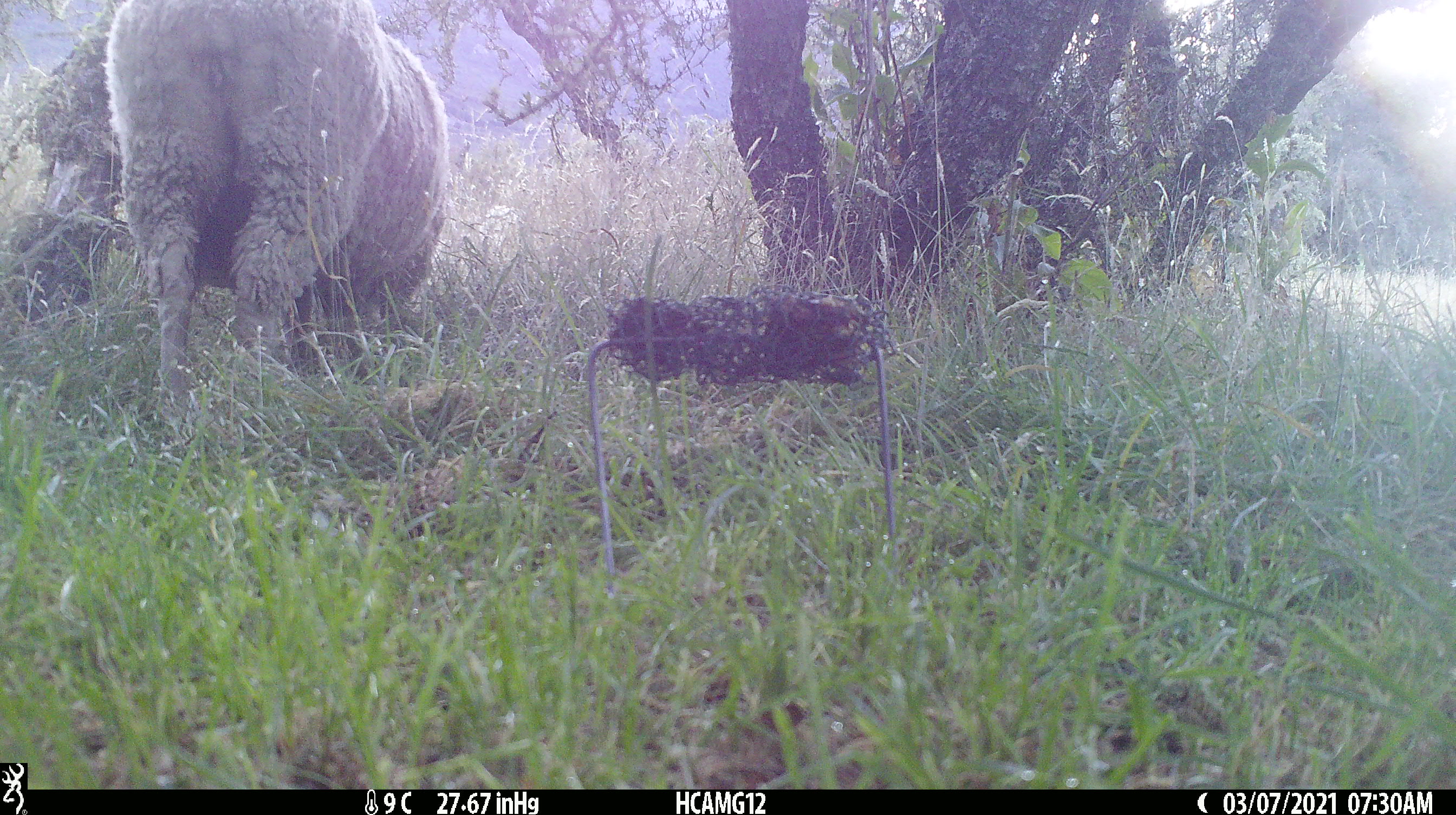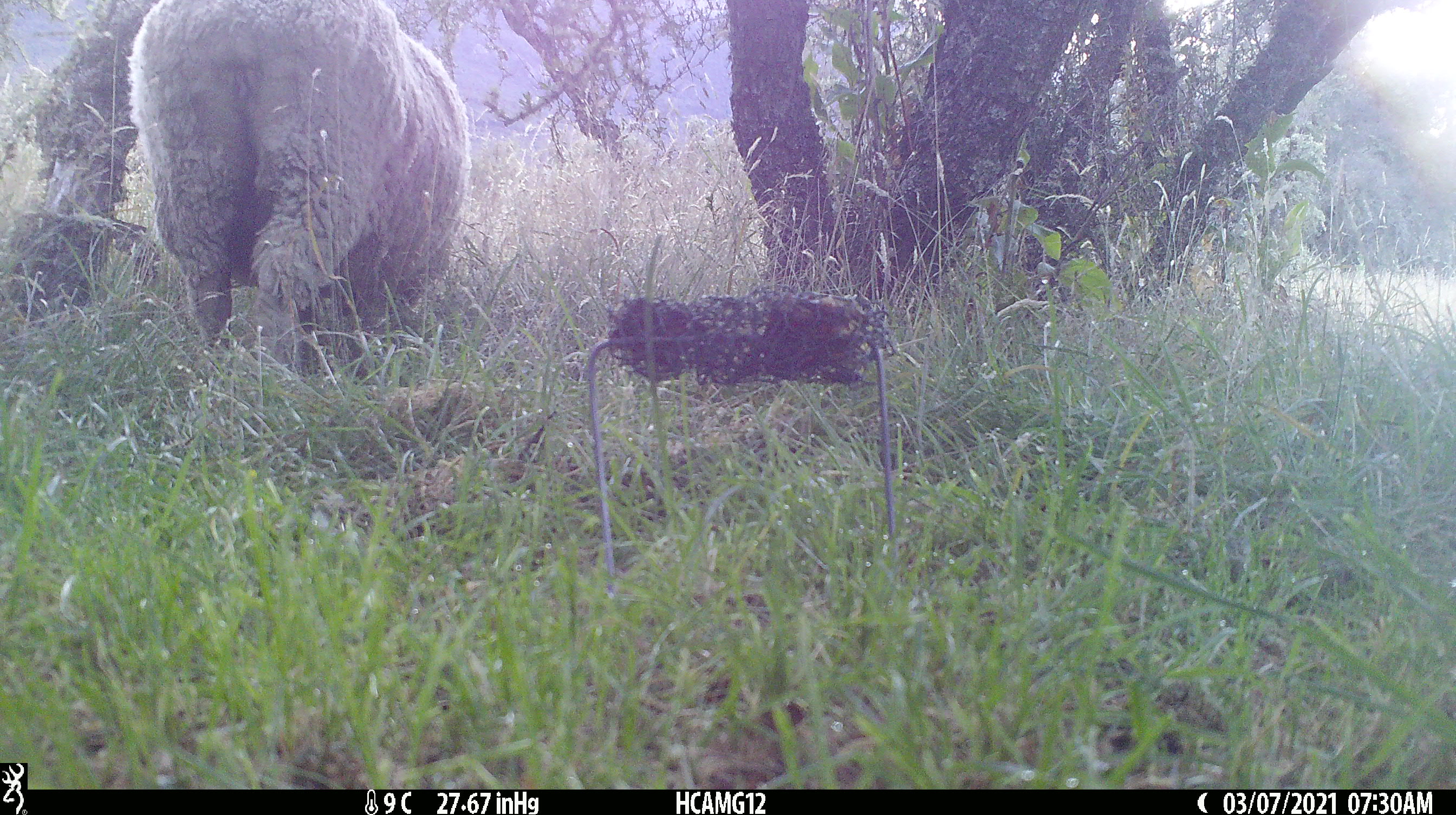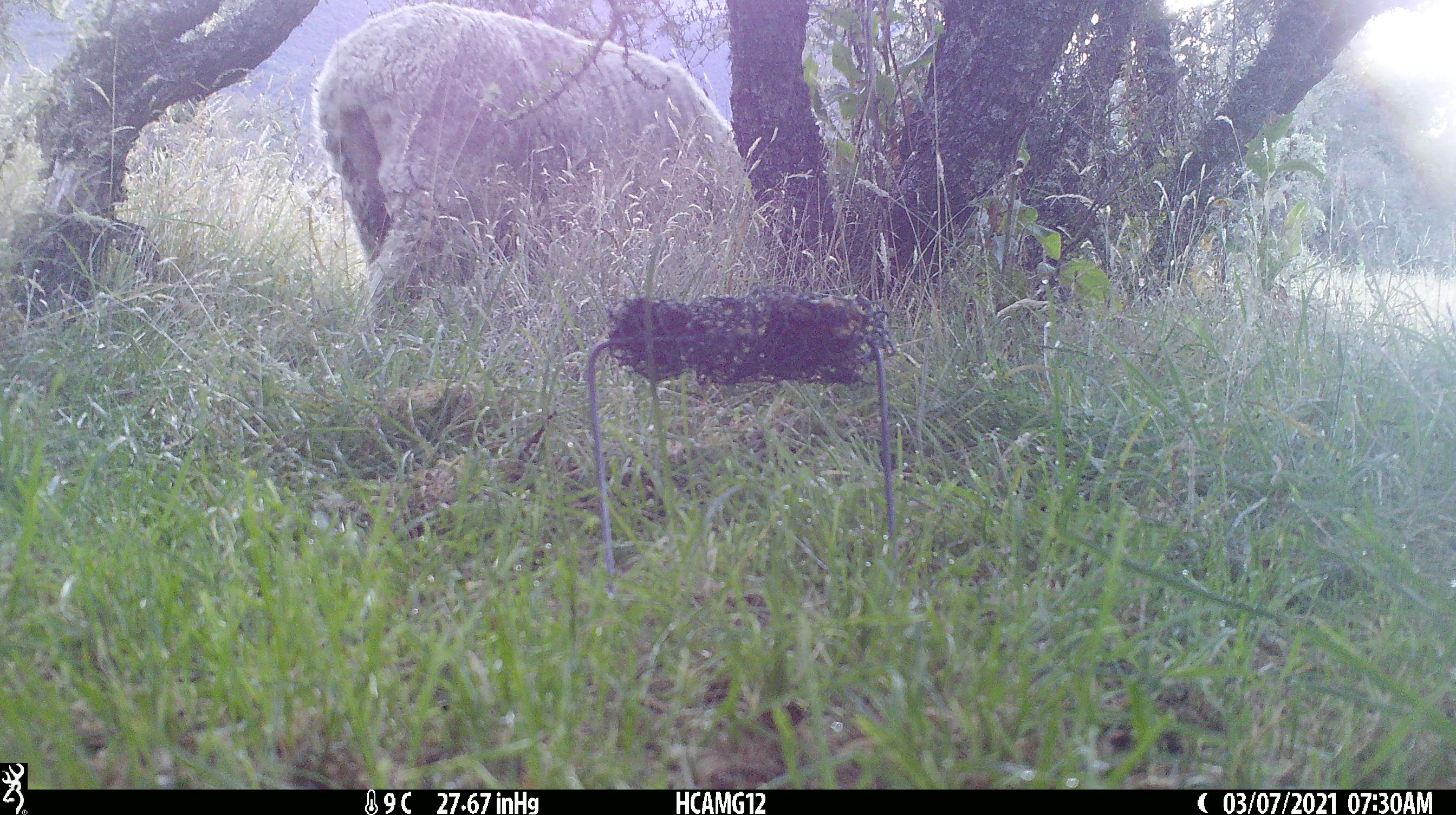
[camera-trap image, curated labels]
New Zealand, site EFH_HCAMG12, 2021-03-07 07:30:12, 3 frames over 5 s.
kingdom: Animalia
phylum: Chordata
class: Mammalia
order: Artiodactyla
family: Bovidae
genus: Ovis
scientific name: Ovis aries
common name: domestic sheep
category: sheep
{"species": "sheep (domestic sheep) (Ovis aries)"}